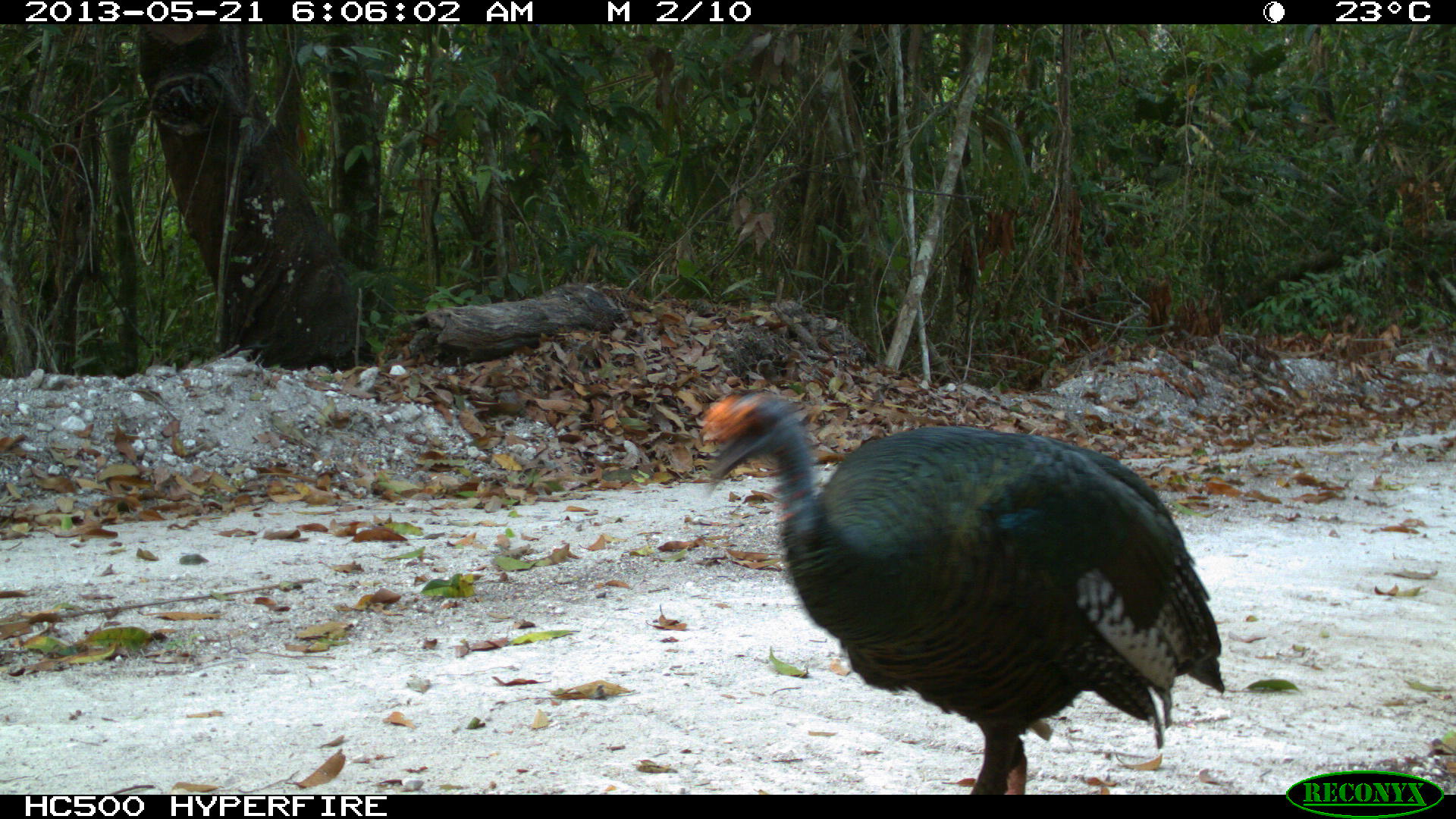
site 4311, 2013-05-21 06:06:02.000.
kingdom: Animalia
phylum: Chordata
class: Aves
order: Galliformes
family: Phasianidae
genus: Meleagris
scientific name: Meleagris ocellata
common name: ocellated turkey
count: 1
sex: male